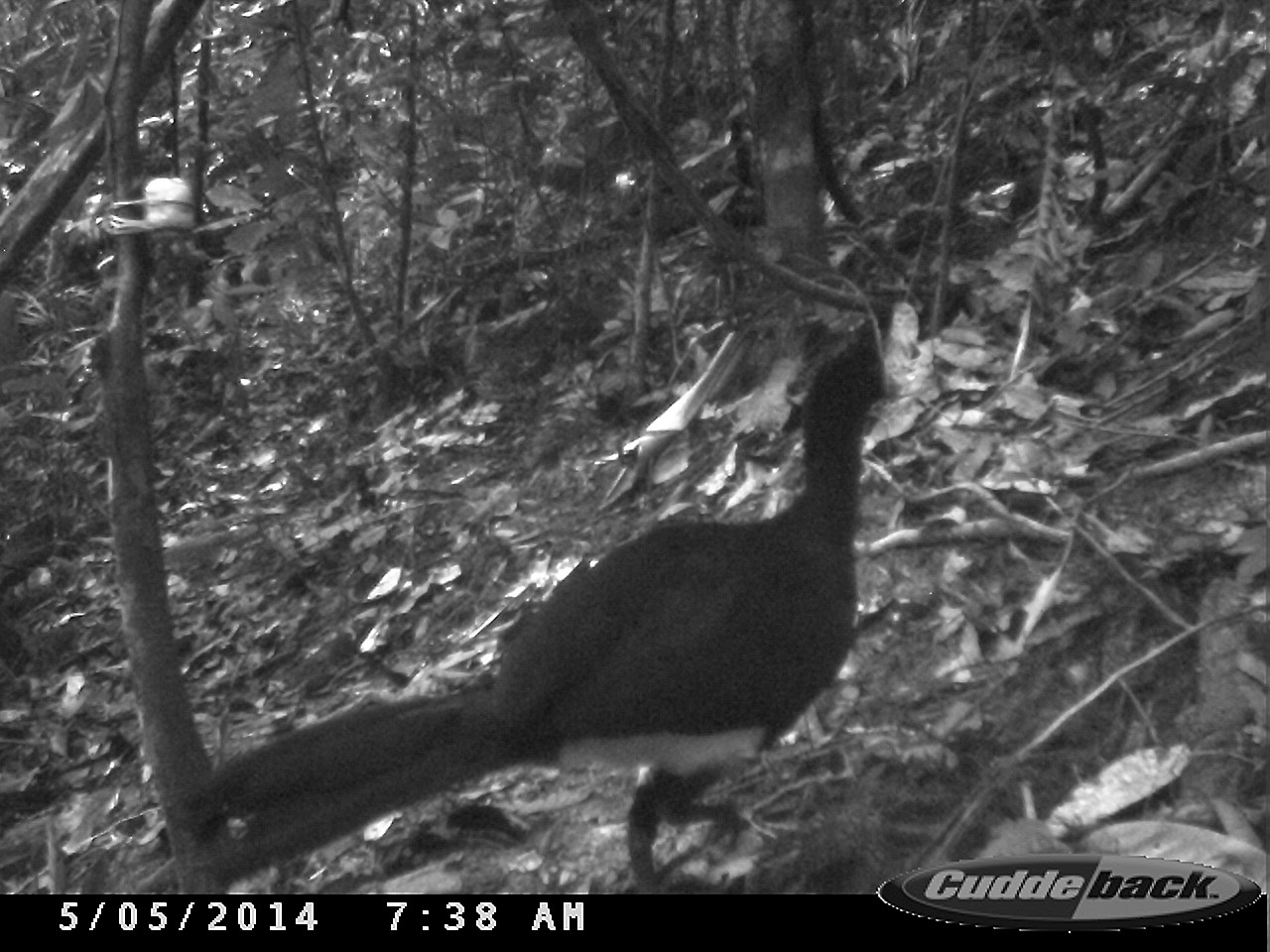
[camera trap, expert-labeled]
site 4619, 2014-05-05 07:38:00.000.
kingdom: Animalia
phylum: Chordata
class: Aves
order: Galliformes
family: Cracidae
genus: Crax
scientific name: Crax alector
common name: black curassow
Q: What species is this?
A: Crax alector (black curassow).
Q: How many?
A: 1.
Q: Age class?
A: Adult.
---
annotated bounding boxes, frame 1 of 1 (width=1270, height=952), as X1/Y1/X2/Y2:
crax alector: 159/331/904/893